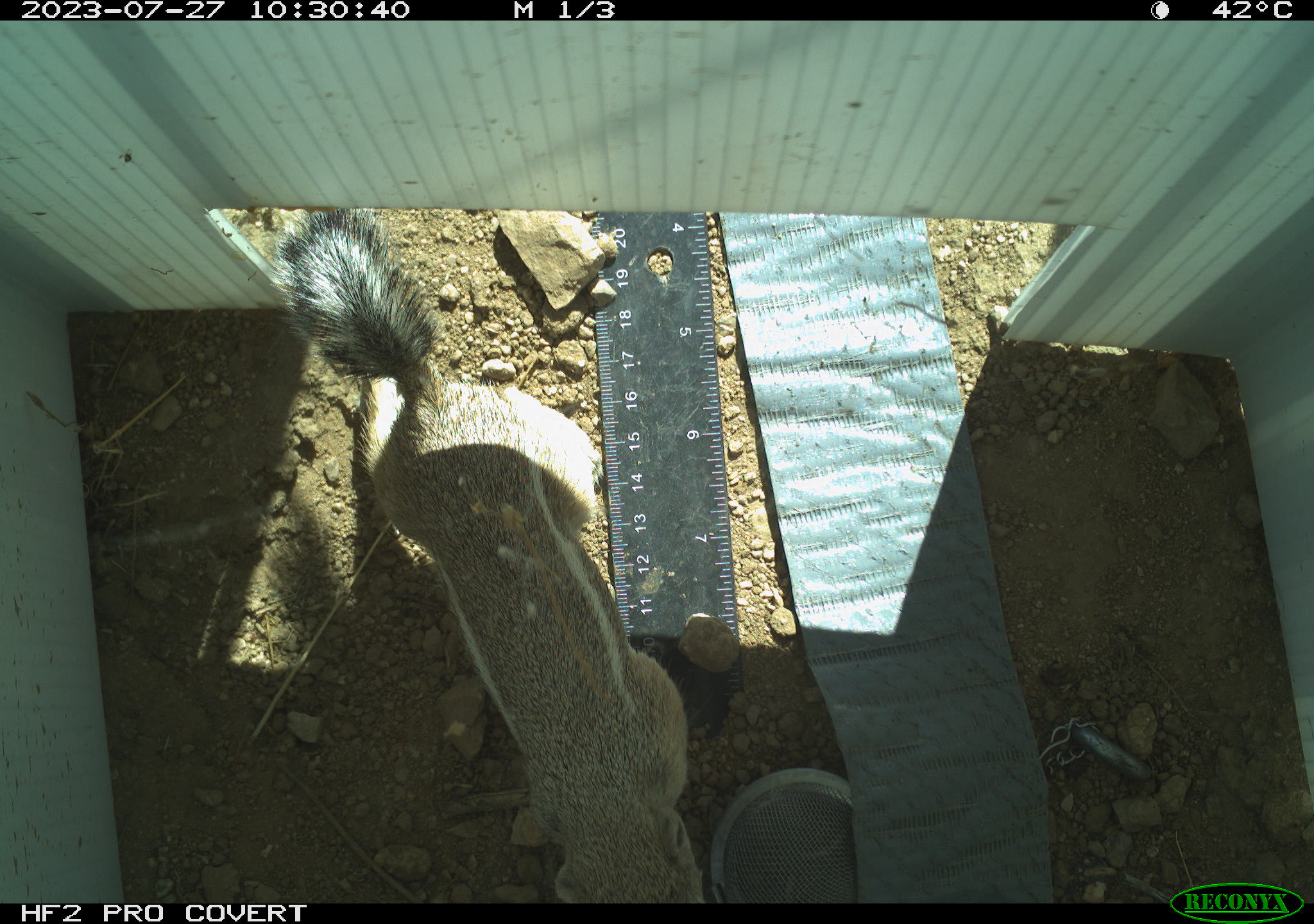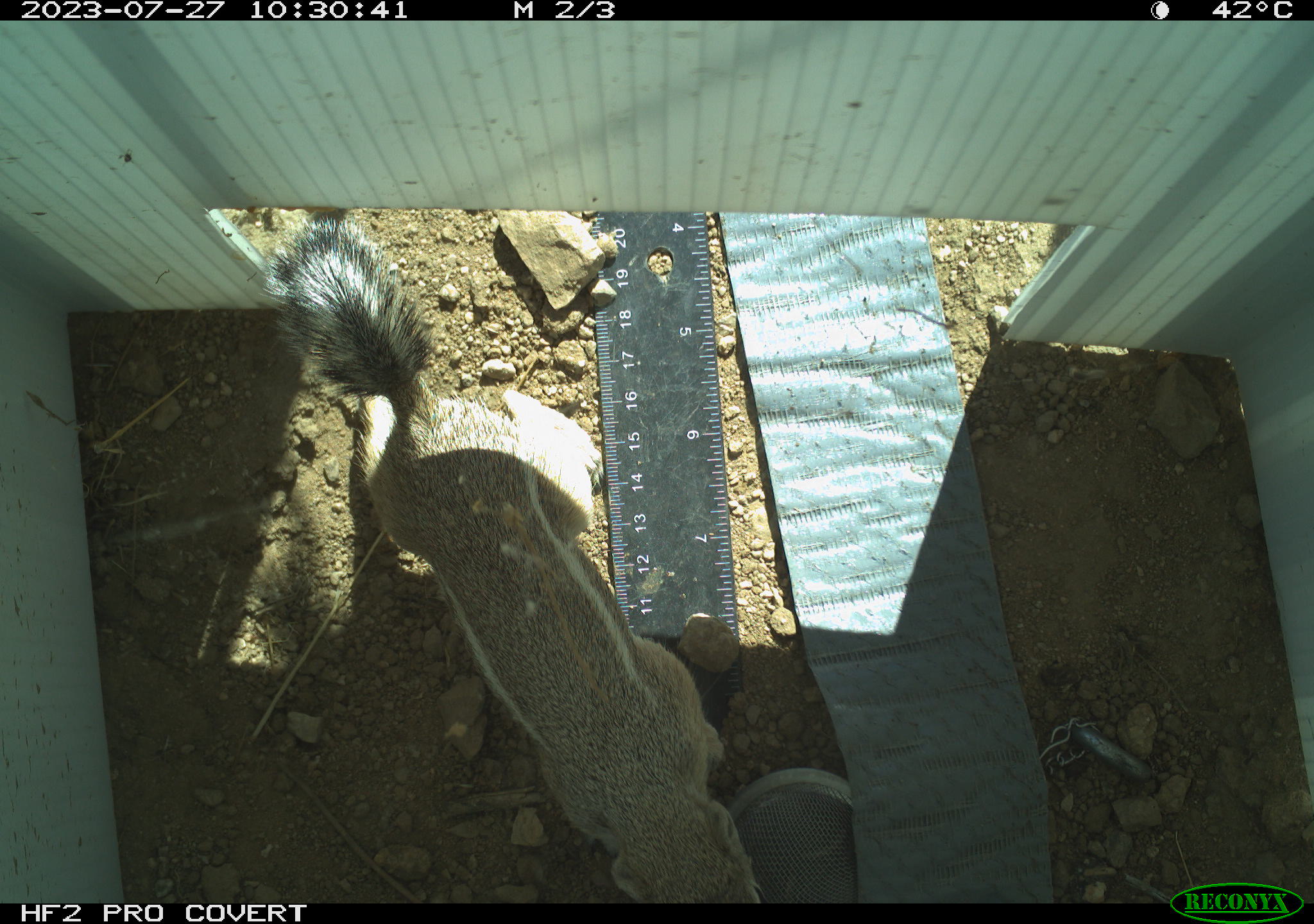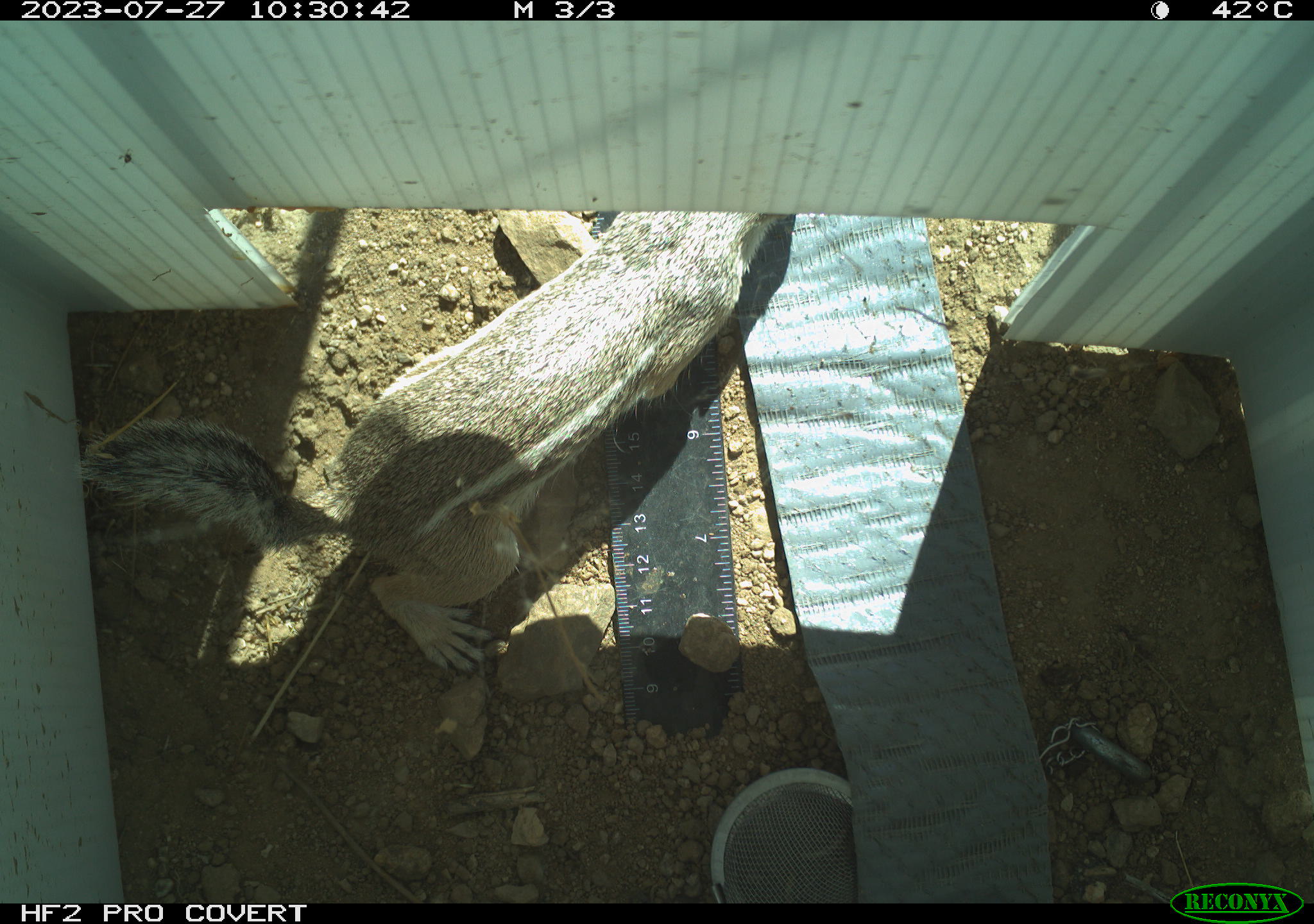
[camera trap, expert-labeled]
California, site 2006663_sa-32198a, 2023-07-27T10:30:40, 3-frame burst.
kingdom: Animalia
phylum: Chordata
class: Mammalia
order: Rodentia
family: Sciuridae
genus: Ammospermophilus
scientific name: Ammospermophilus leucurus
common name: white-tailed antelope squirrel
White-tailed antelope squirrel (Ammospermophilus leucurus).